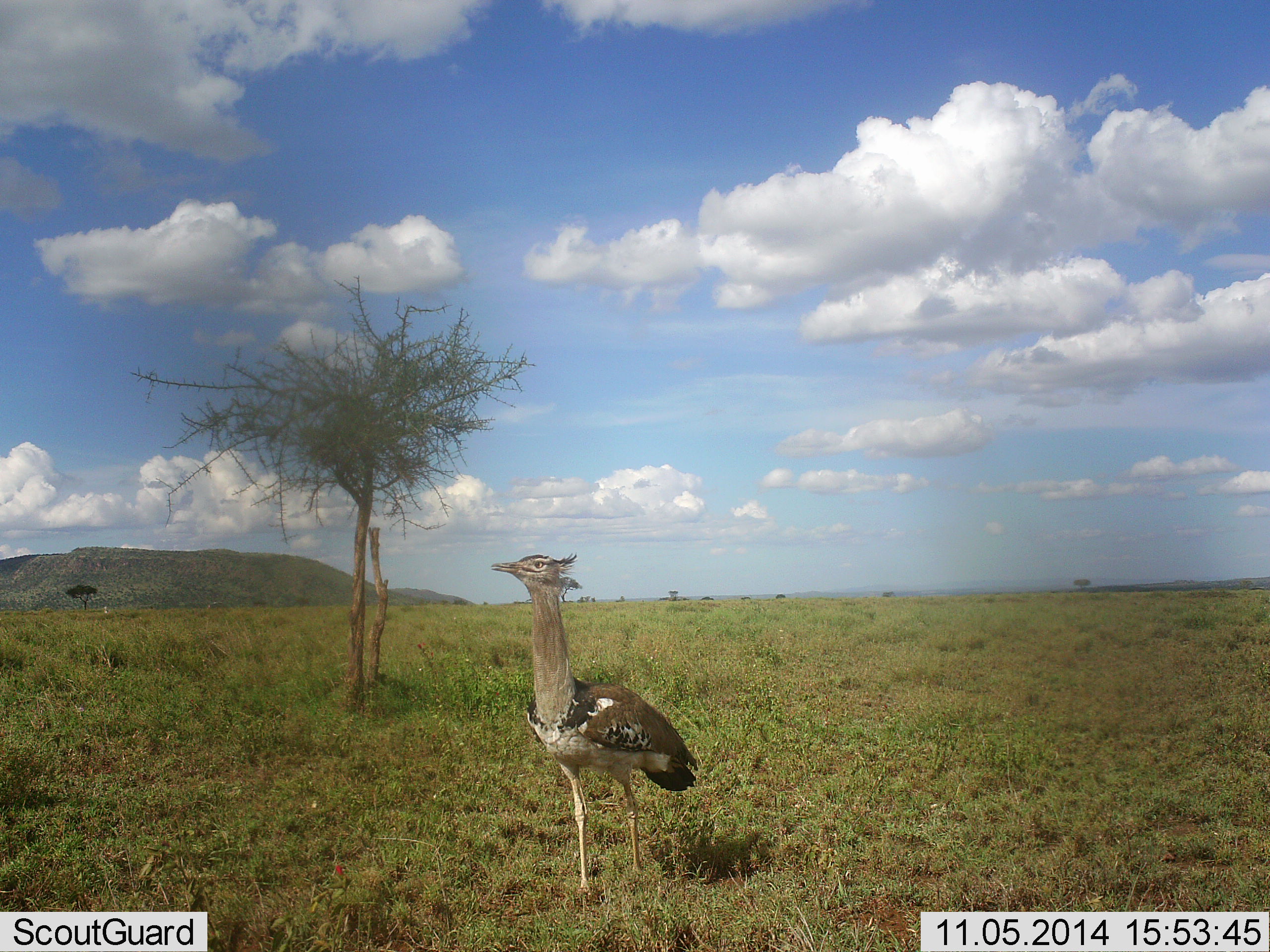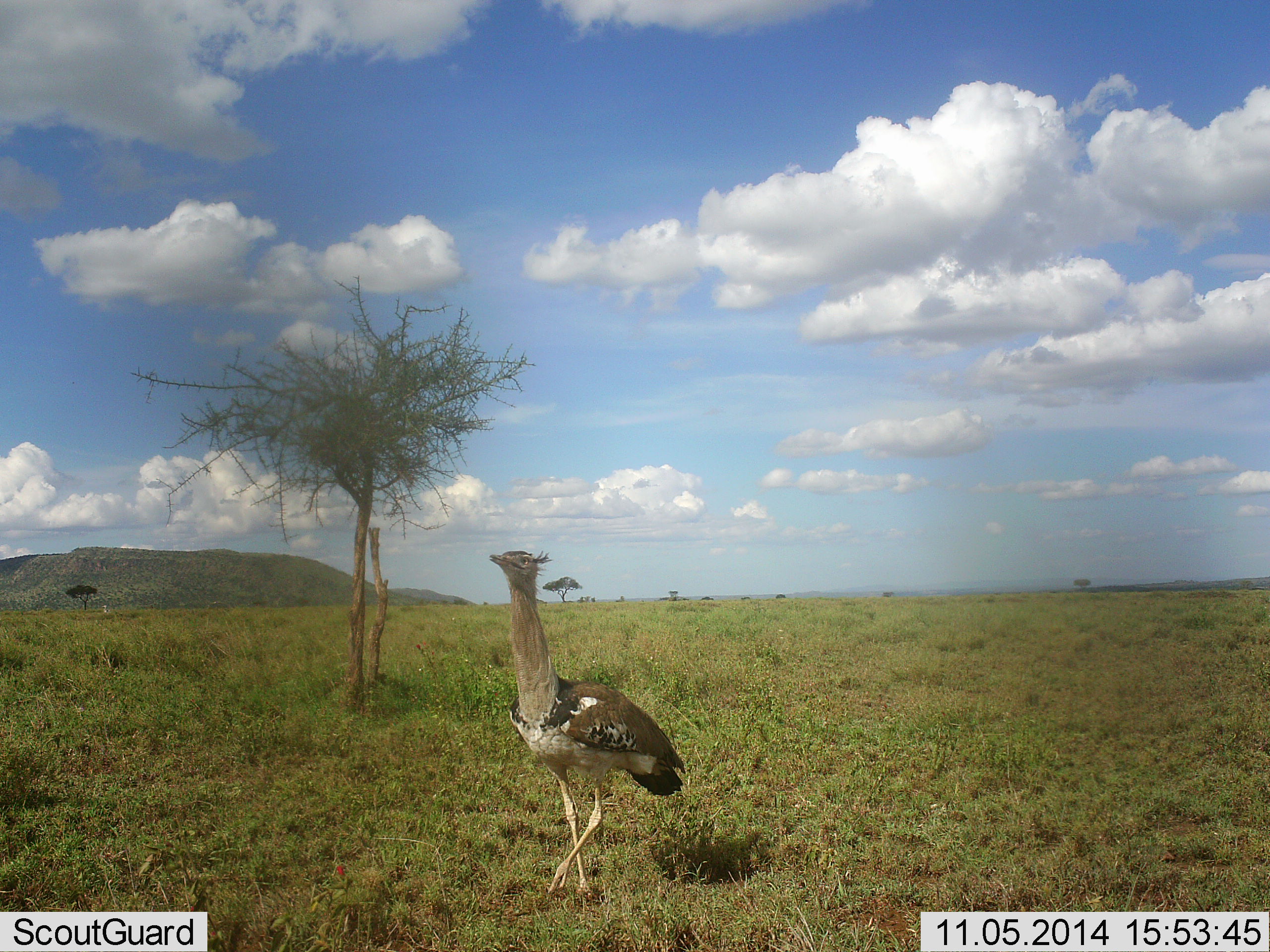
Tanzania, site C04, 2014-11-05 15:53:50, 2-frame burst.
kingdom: Animalia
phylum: Chordata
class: Aves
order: Otidiformes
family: Otididae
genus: Ardeotis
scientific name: Ardeotis kori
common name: kori bustard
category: koribustard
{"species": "koribustard (kori bustard) (Ardeotis kori)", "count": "1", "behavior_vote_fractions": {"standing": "9%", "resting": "0%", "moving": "100%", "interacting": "0%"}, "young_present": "0%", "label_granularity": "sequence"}